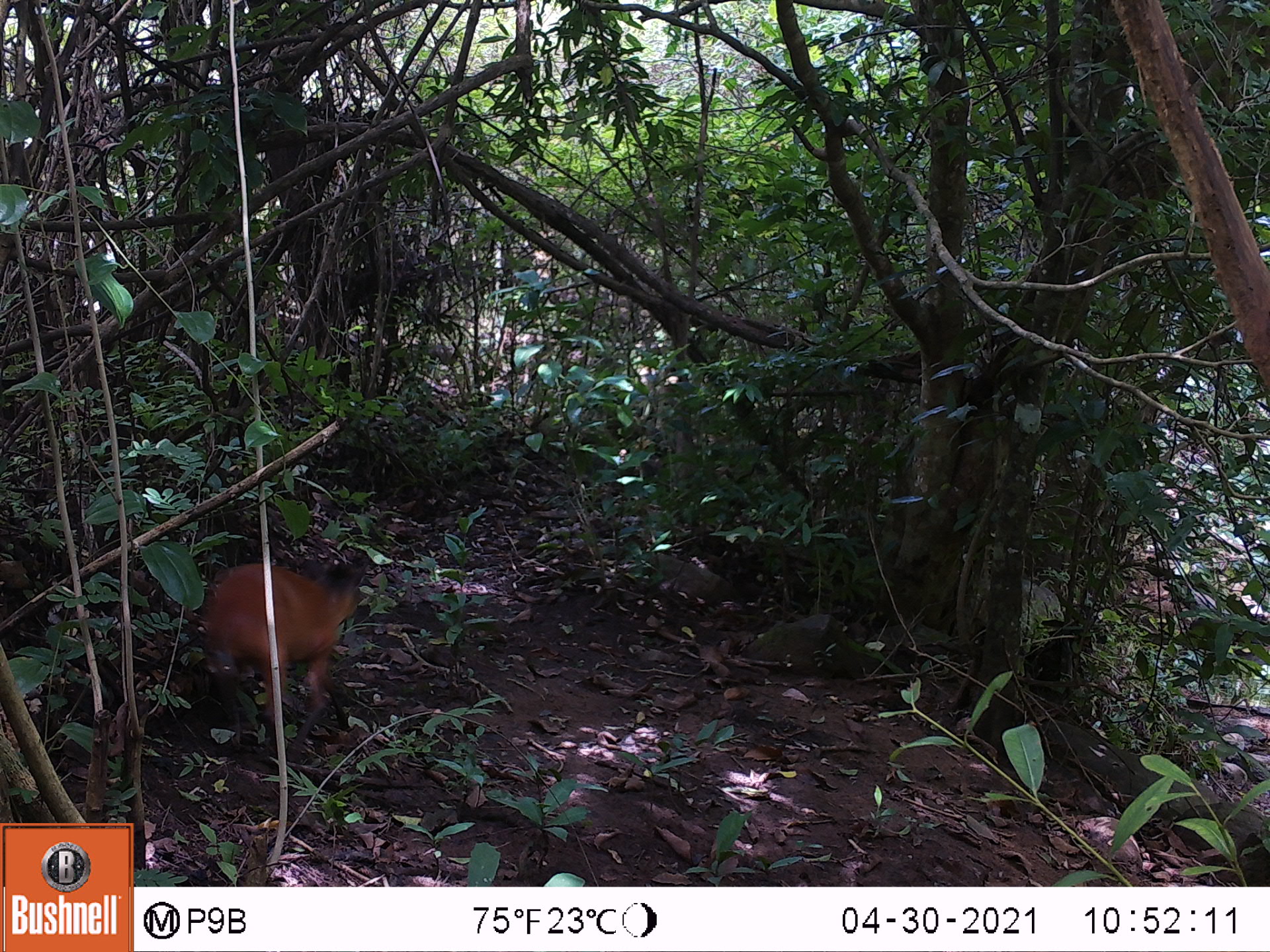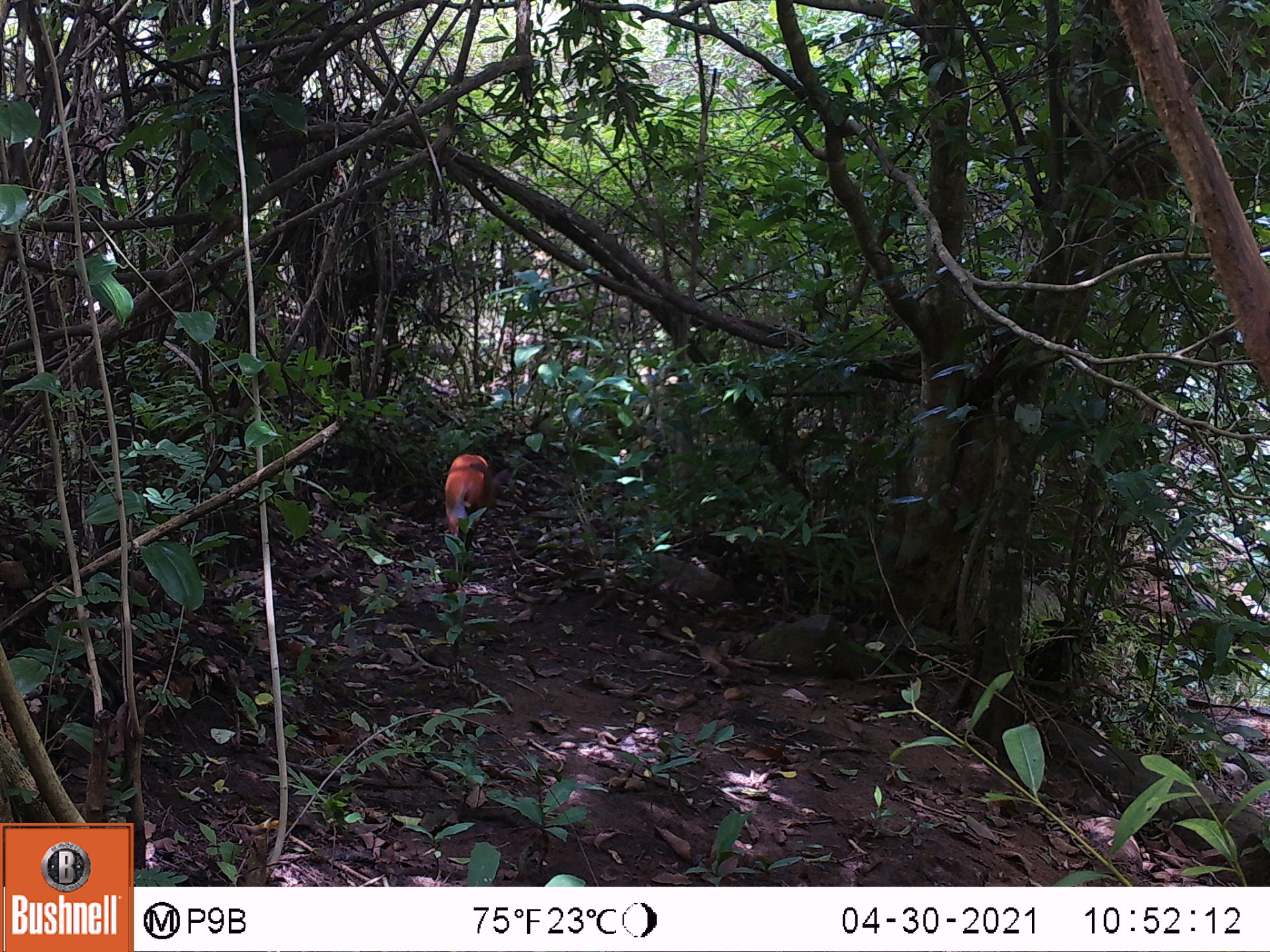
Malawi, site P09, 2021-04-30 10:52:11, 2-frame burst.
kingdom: Animalia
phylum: Chordata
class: Mammalia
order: Artiodactyla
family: Bovidae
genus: Cephalophorus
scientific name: Cephalophorus natalensis natalensis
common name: red duiker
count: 1